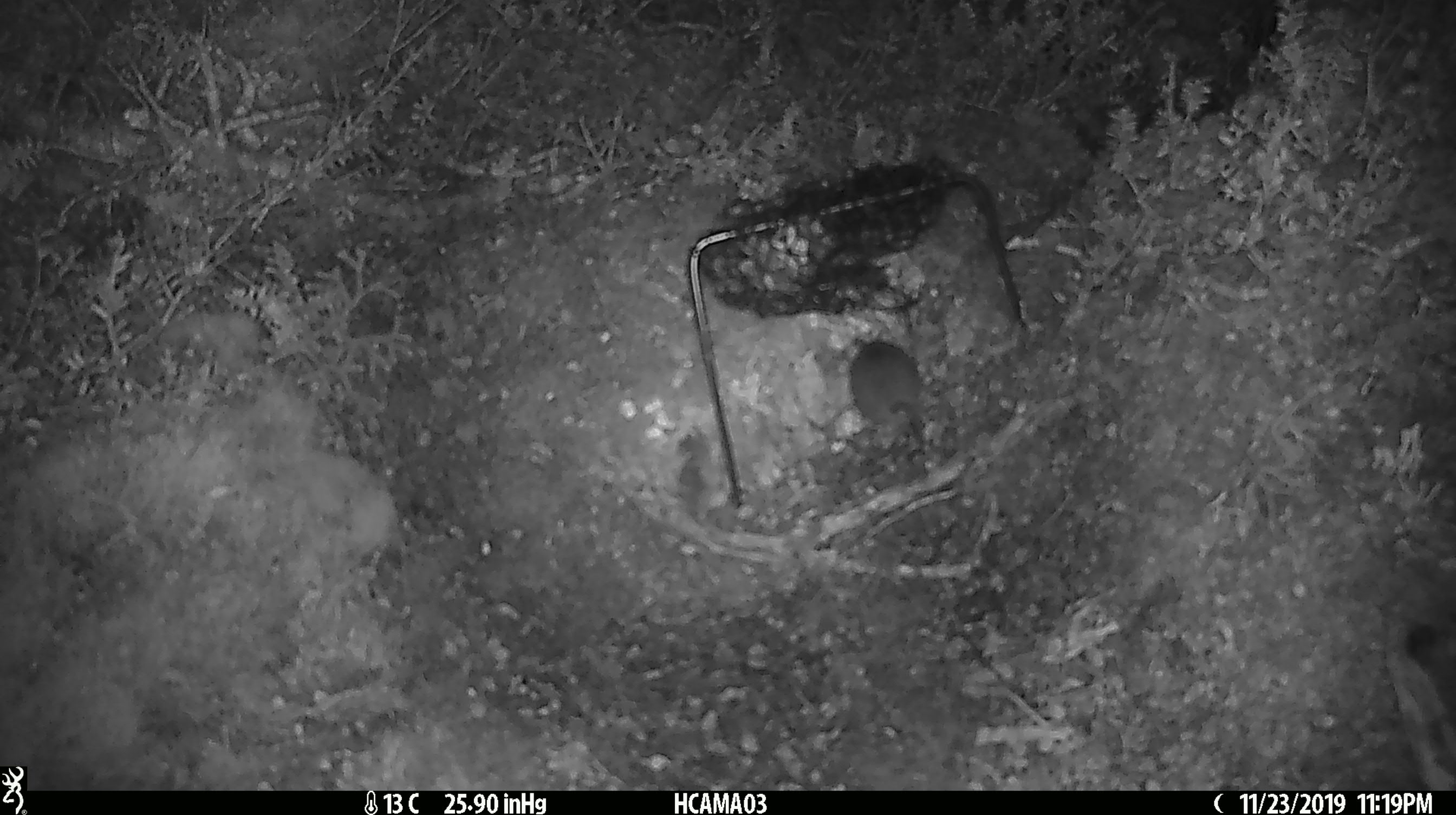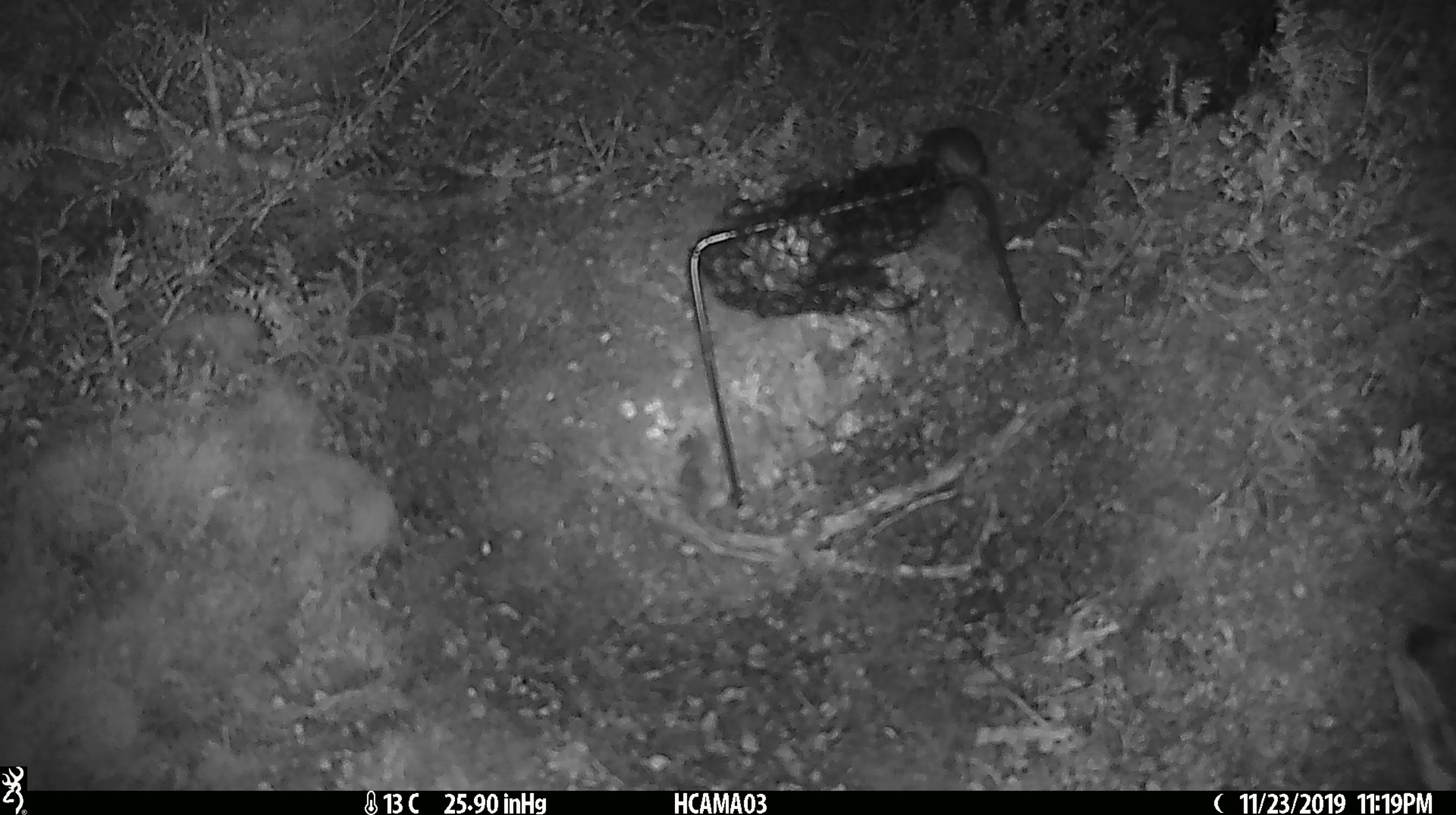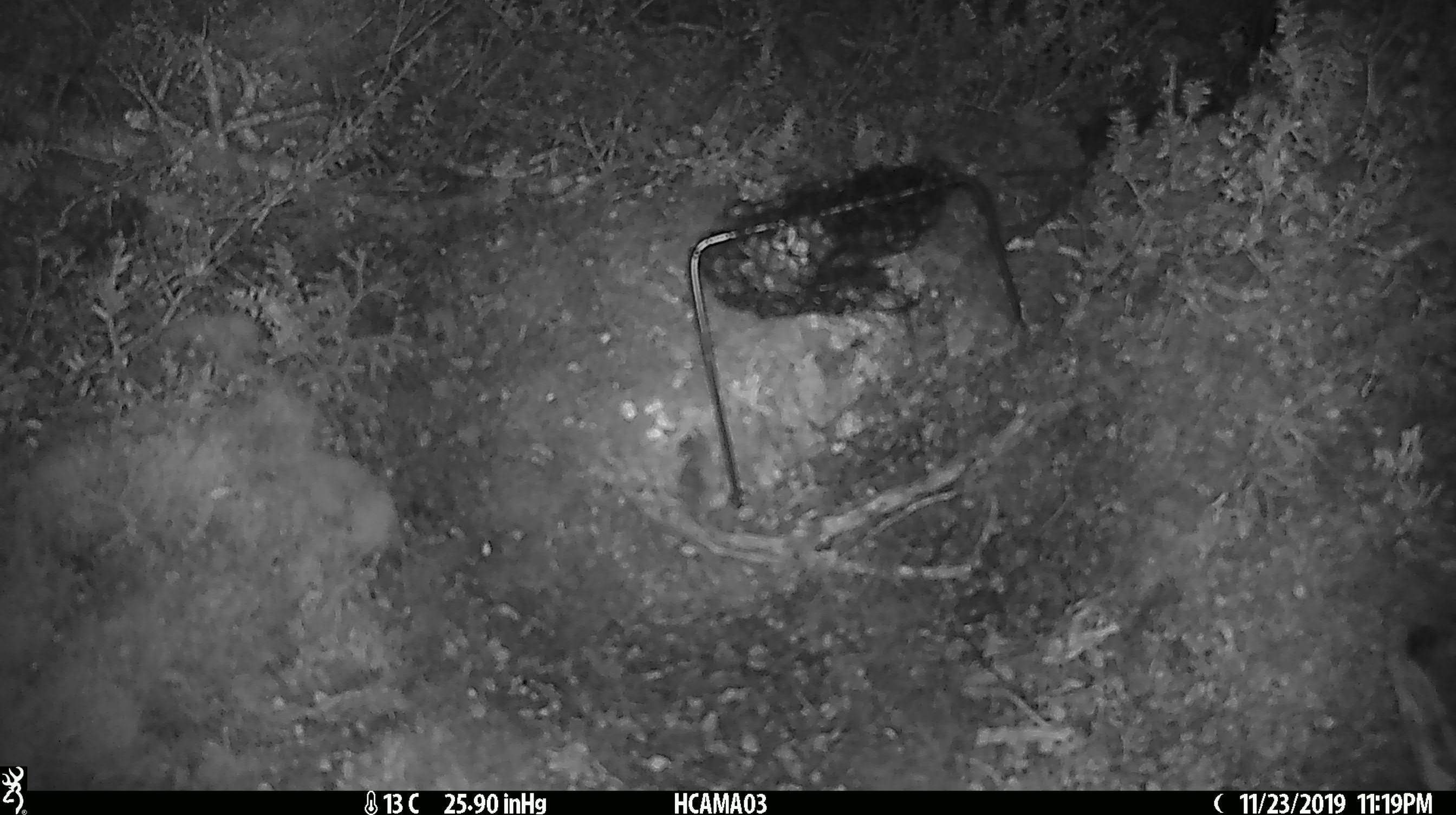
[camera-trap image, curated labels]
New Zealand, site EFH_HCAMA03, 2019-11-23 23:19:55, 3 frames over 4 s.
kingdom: Animalia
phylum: Chordata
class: Mammalia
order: Rodentia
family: Muridae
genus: Mus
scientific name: Mus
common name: mouse